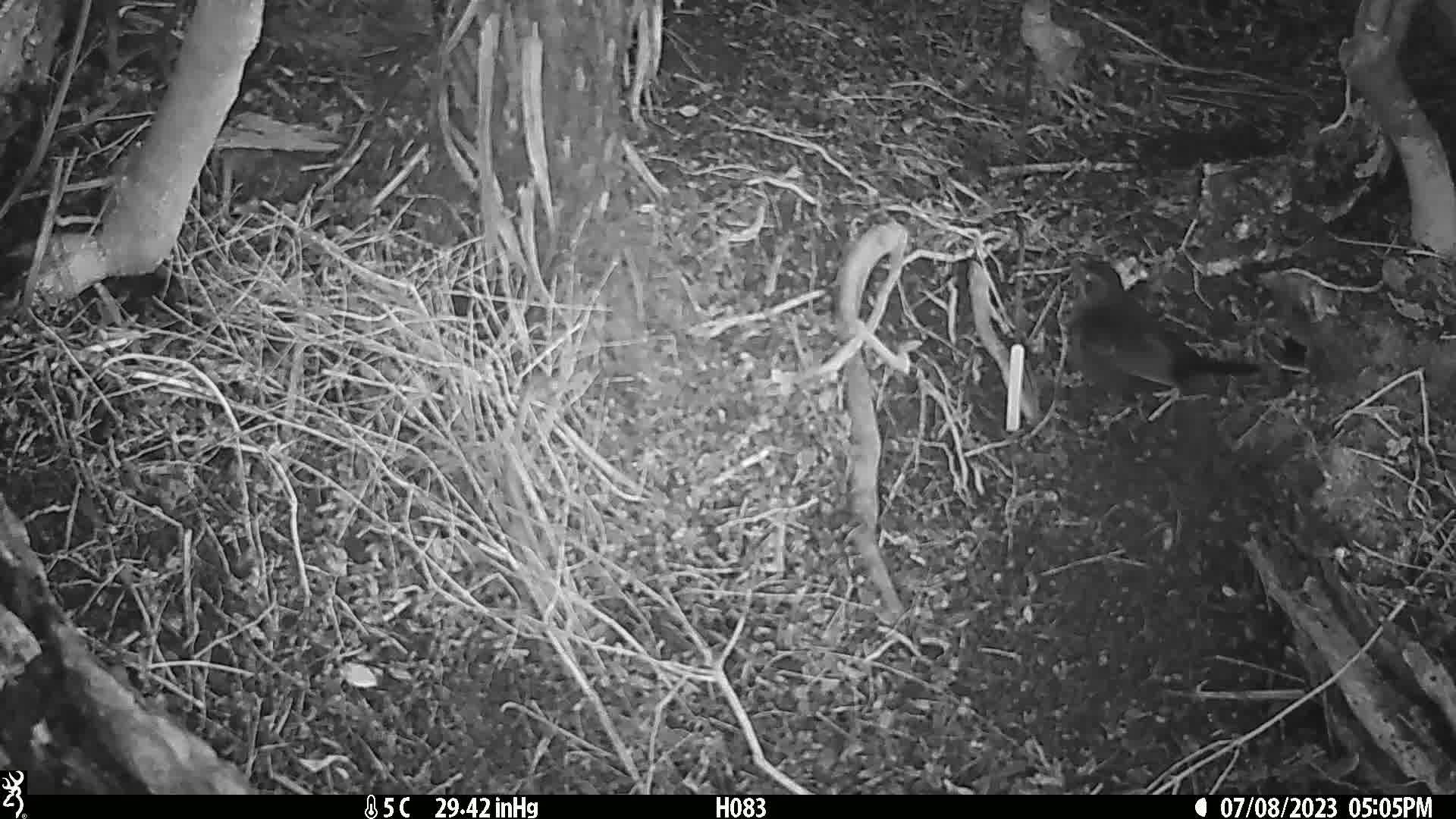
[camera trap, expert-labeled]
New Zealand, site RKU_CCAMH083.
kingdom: Animalia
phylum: Chordata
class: Aves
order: Passeriformes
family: Turdidae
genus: Turdus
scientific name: Turdus merula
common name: eurasian blackbird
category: blackbird